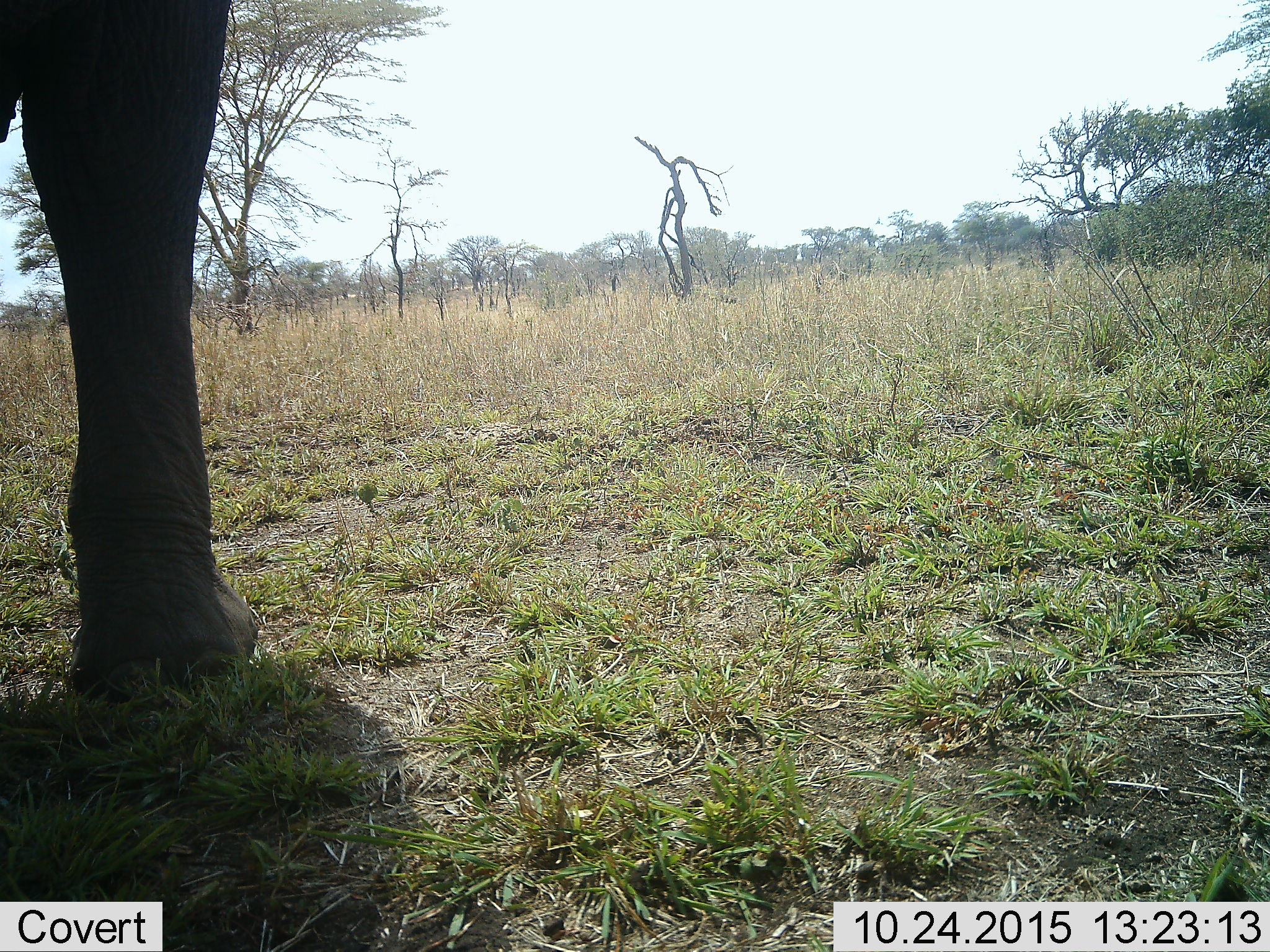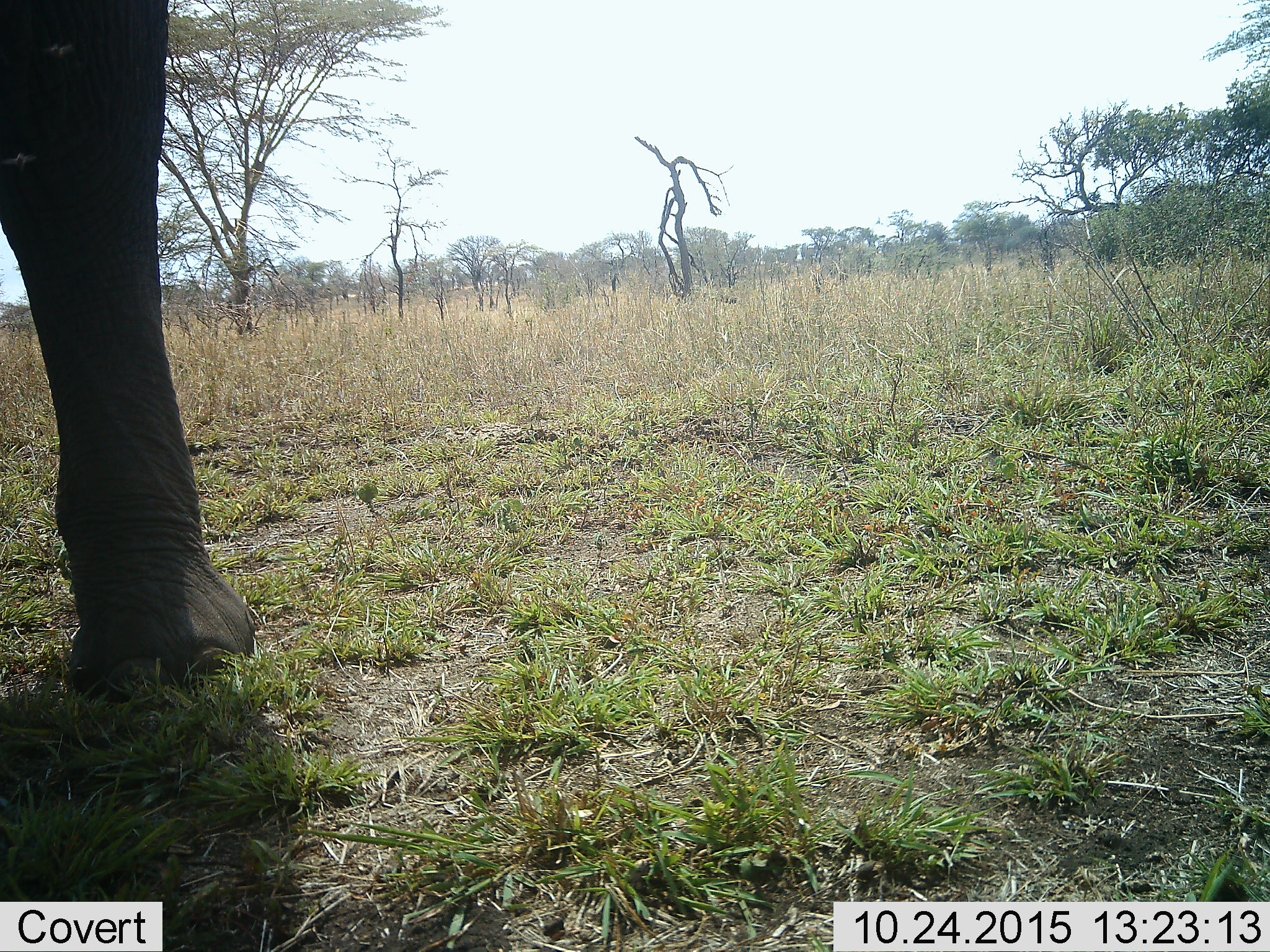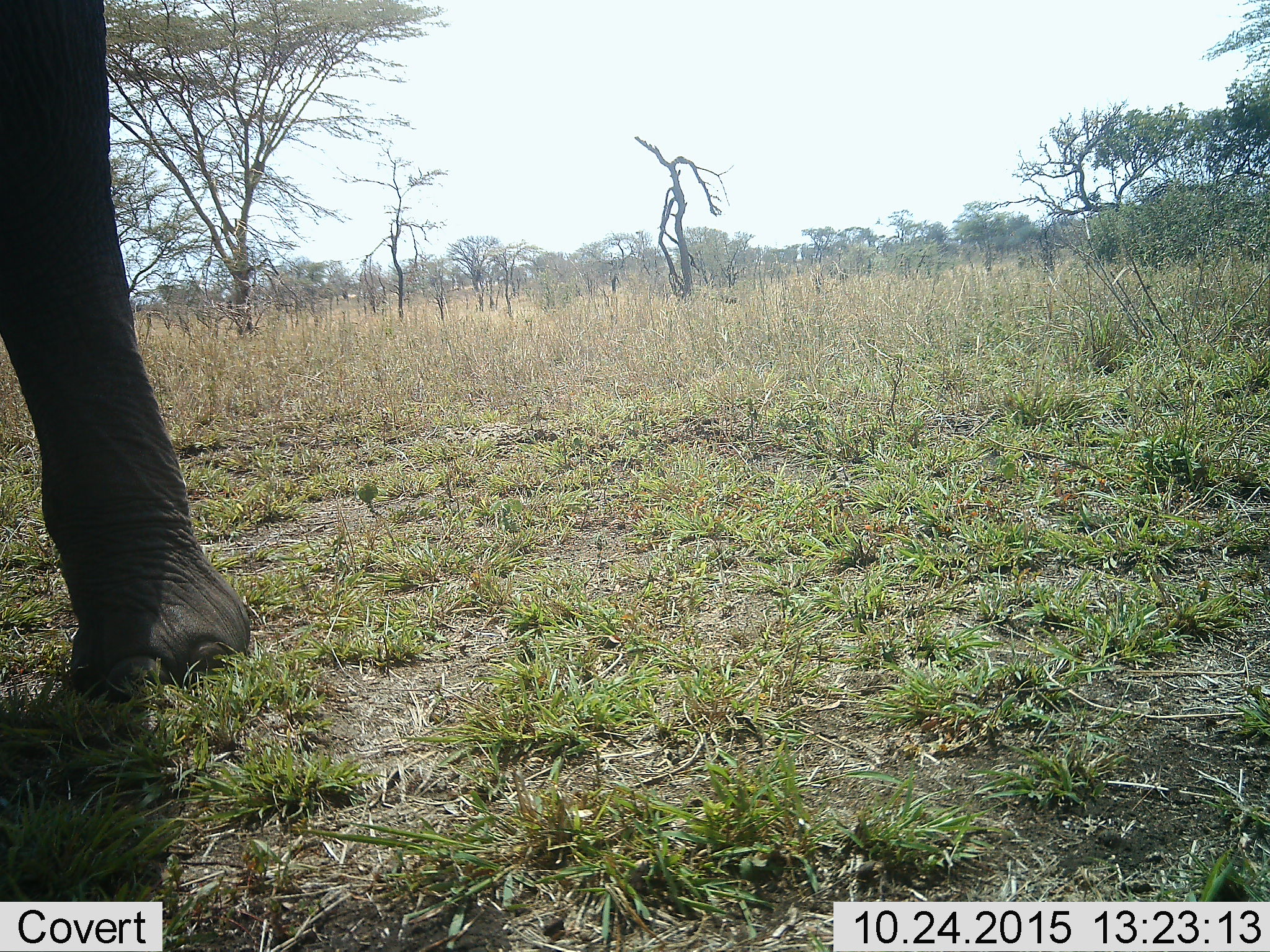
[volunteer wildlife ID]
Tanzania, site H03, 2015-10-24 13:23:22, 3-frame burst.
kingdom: Animalia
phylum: Chordata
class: Mammalia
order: Proboscidea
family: Elephantidae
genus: Loxodonta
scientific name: Loxodonta africana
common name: african bush elephant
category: elephant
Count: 1.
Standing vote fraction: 70%.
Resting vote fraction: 10%.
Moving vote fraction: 30%.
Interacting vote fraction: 0%.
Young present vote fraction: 0%.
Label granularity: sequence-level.